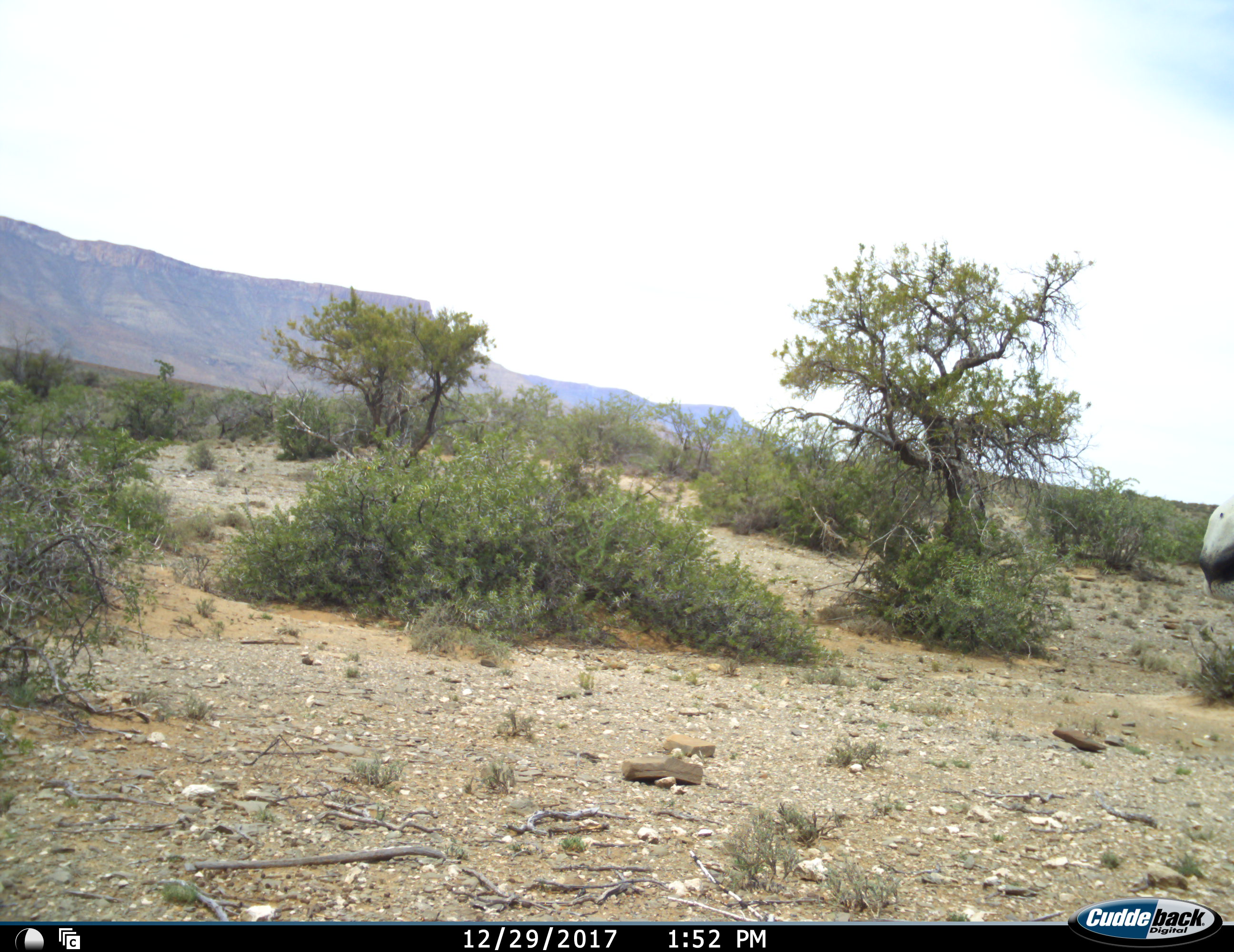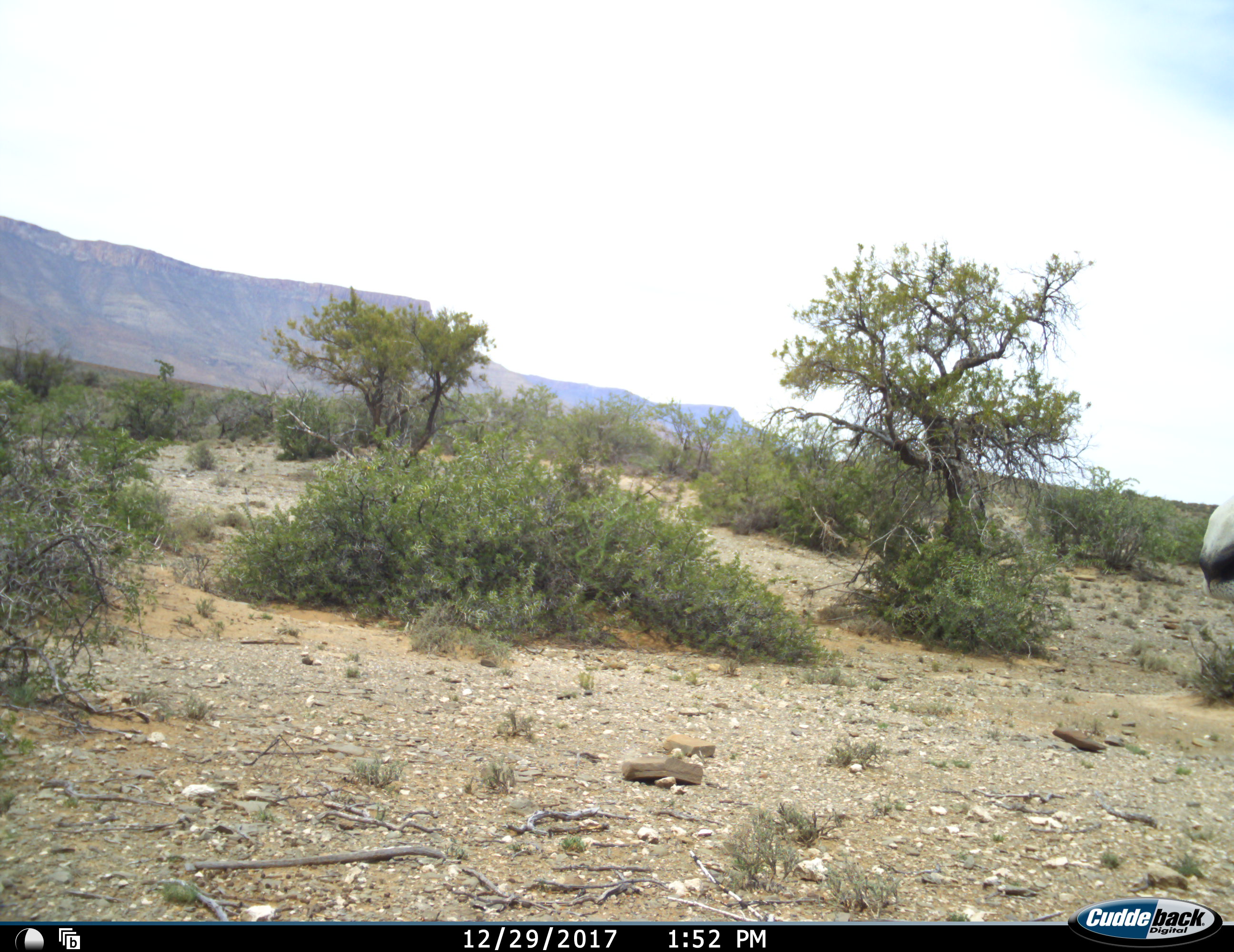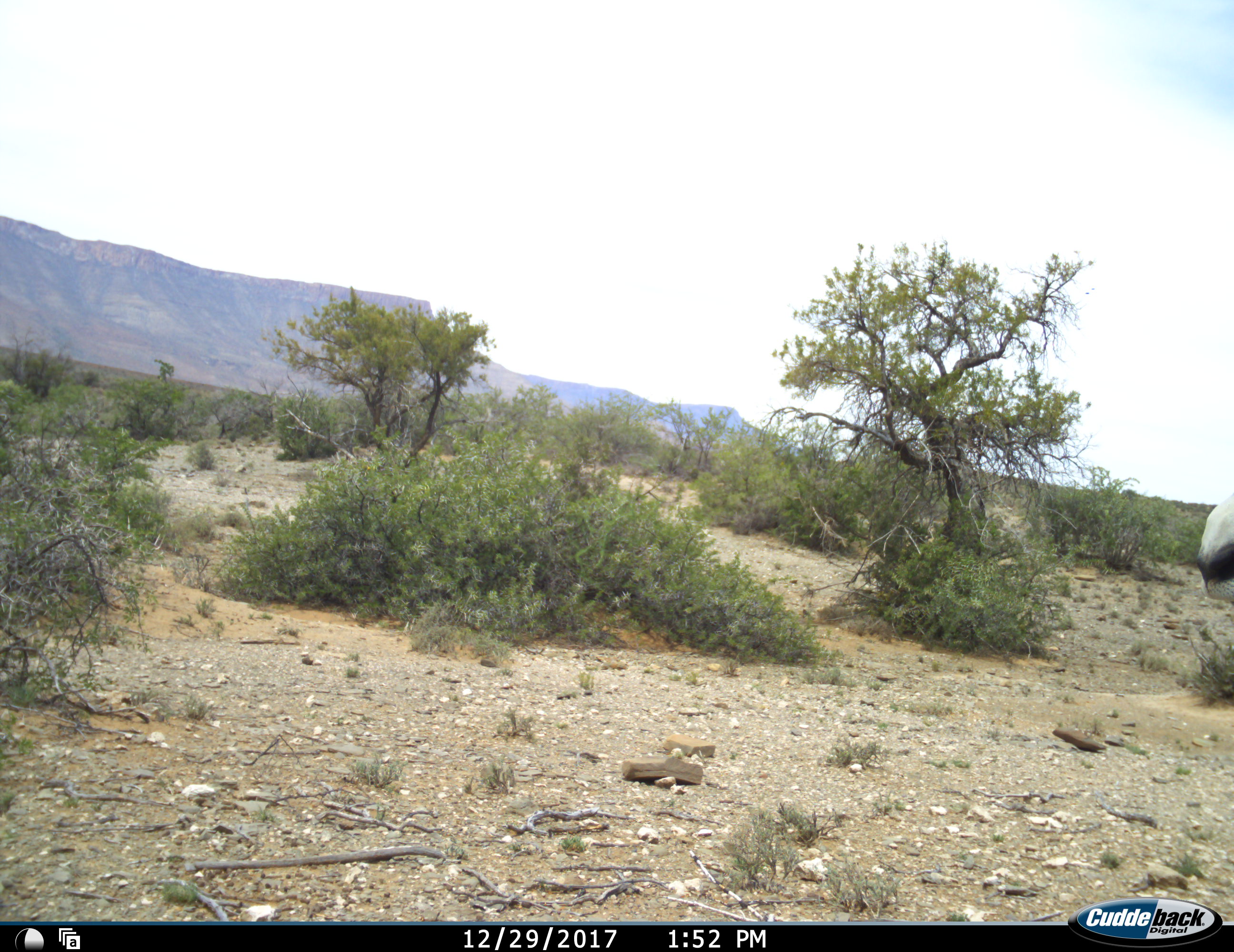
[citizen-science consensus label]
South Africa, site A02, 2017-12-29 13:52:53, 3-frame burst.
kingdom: Animalia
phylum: Chordata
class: Mammalia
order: Artiodactyla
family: Bovidae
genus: Oryx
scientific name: Oryx gazella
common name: gemsbok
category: gemsbokoryx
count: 1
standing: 100%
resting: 0%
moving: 0%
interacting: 0%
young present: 0%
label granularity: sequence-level